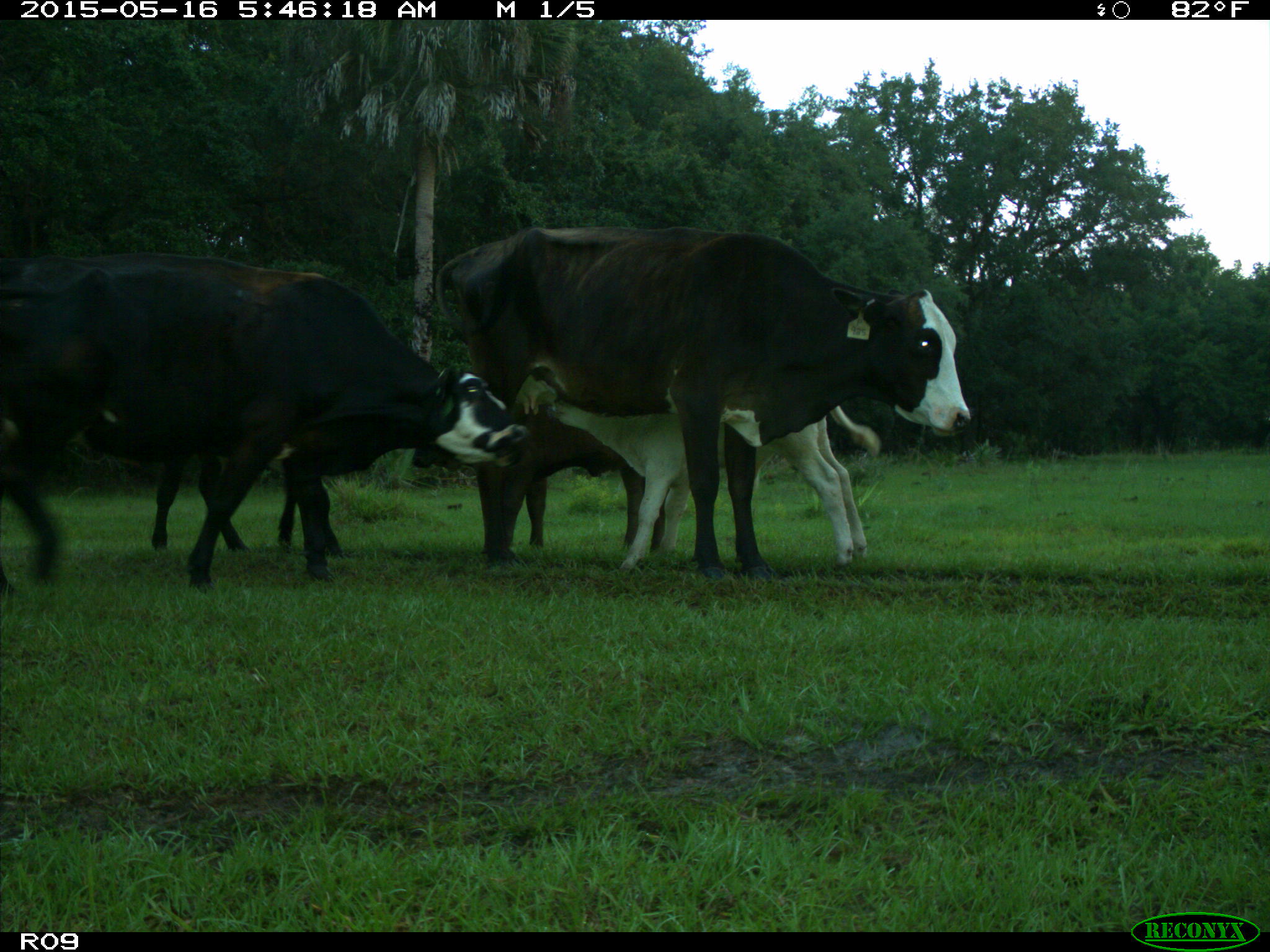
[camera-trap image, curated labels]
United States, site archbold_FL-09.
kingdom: Animalia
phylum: Chordata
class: Mammalia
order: Artiodactyla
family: Bovidae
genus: Bos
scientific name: Bos taurus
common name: domestic cow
Bos taurus (domestic cow).